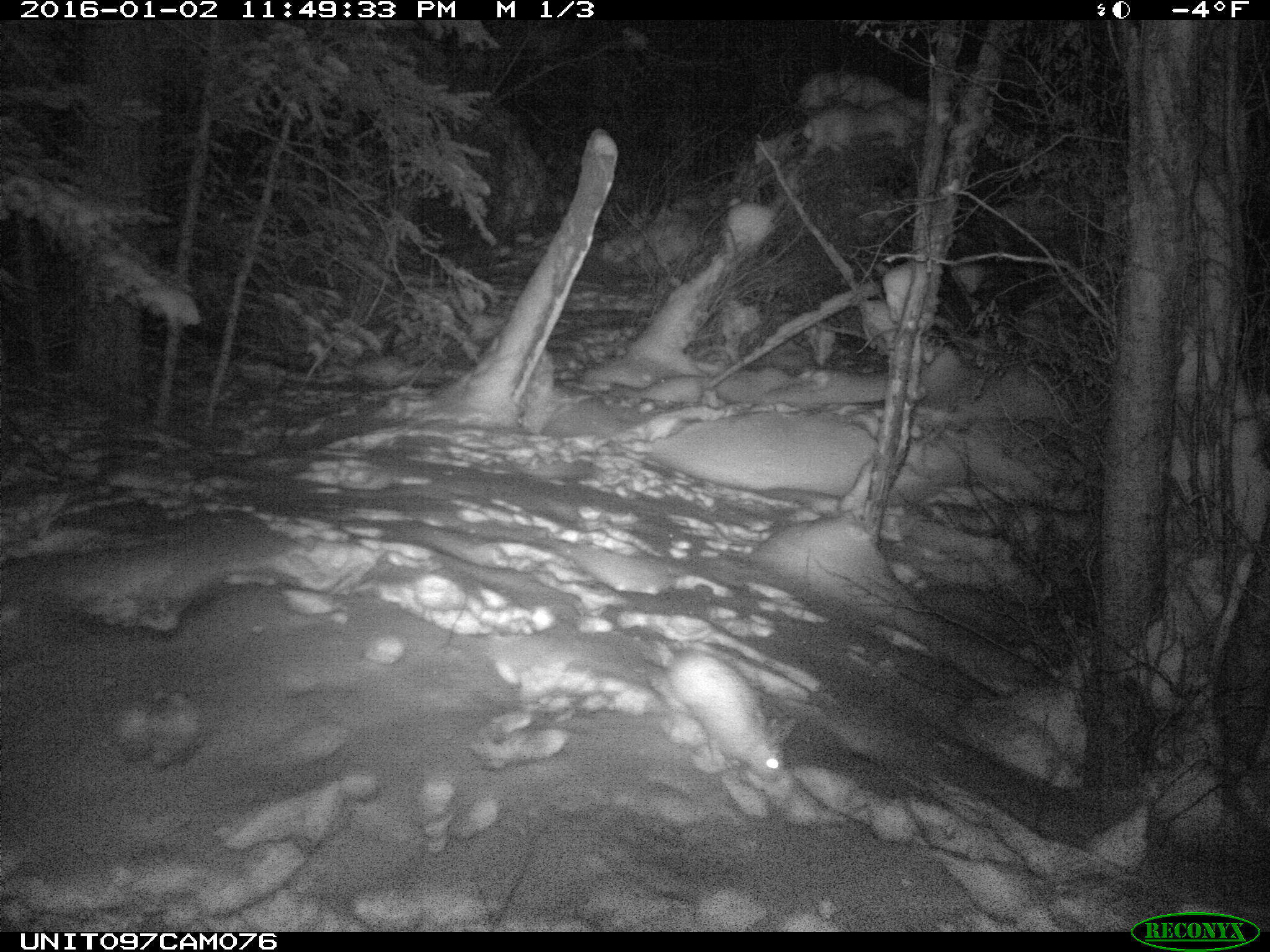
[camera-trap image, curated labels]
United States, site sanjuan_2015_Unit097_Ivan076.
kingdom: Animalia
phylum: Chordata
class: Mammalia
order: Lagomorpha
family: Leporidae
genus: Lepus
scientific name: Lepus americanus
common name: snowshoe hare